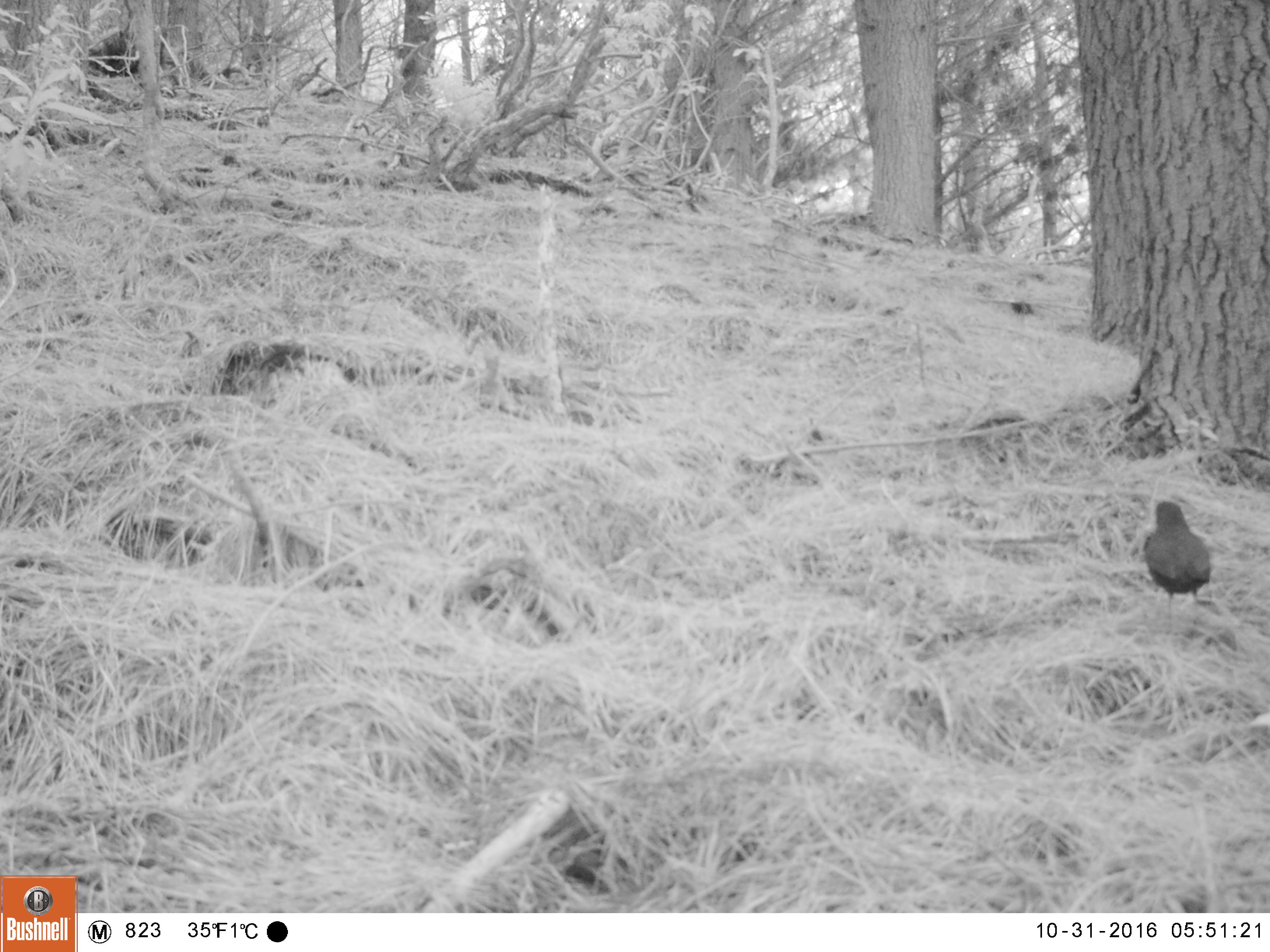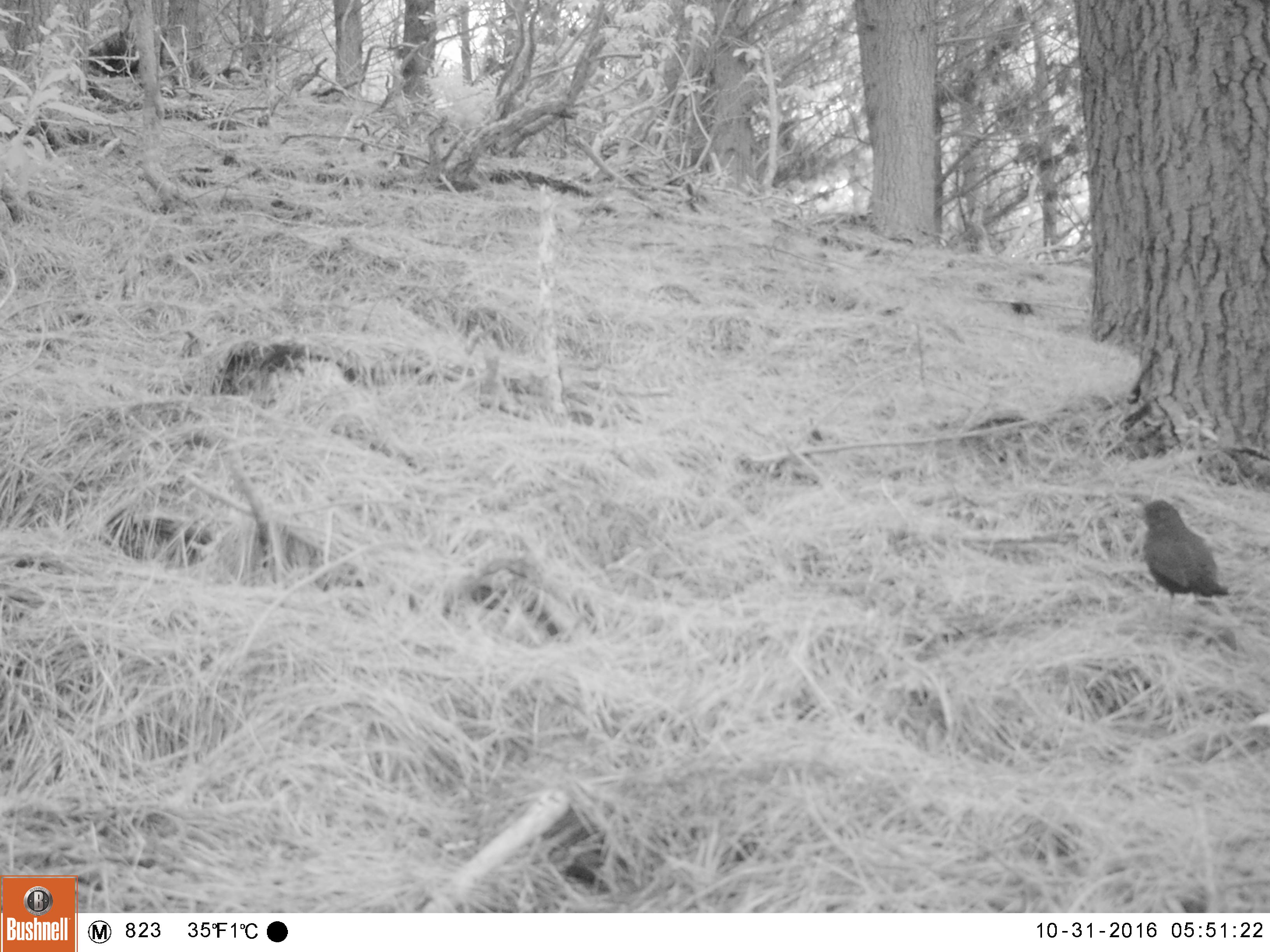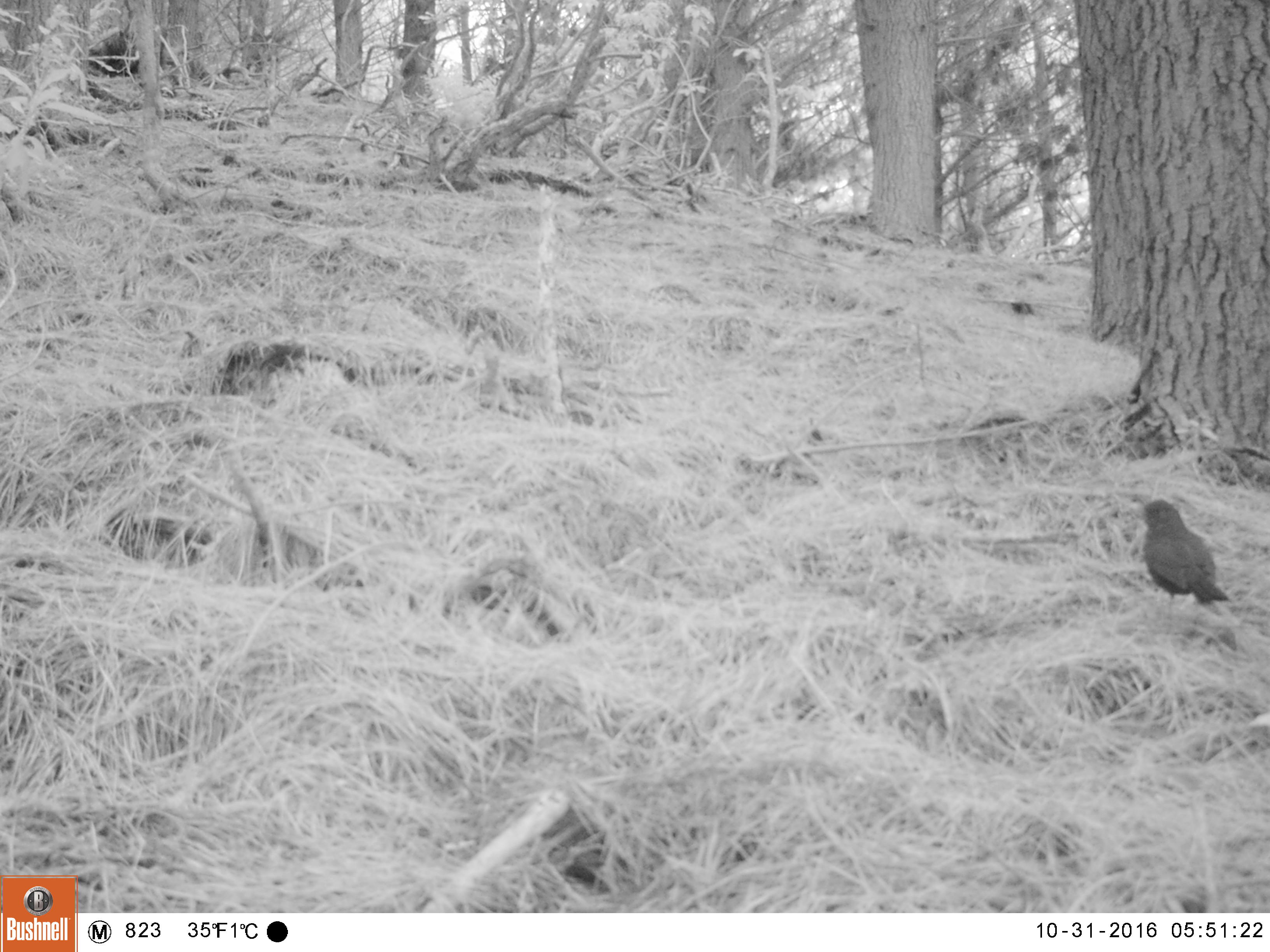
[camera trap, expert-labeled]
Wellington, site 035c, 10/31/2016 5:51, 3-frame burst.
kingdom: Animalia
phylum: Chordata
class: Aves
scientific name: Aves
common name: bird